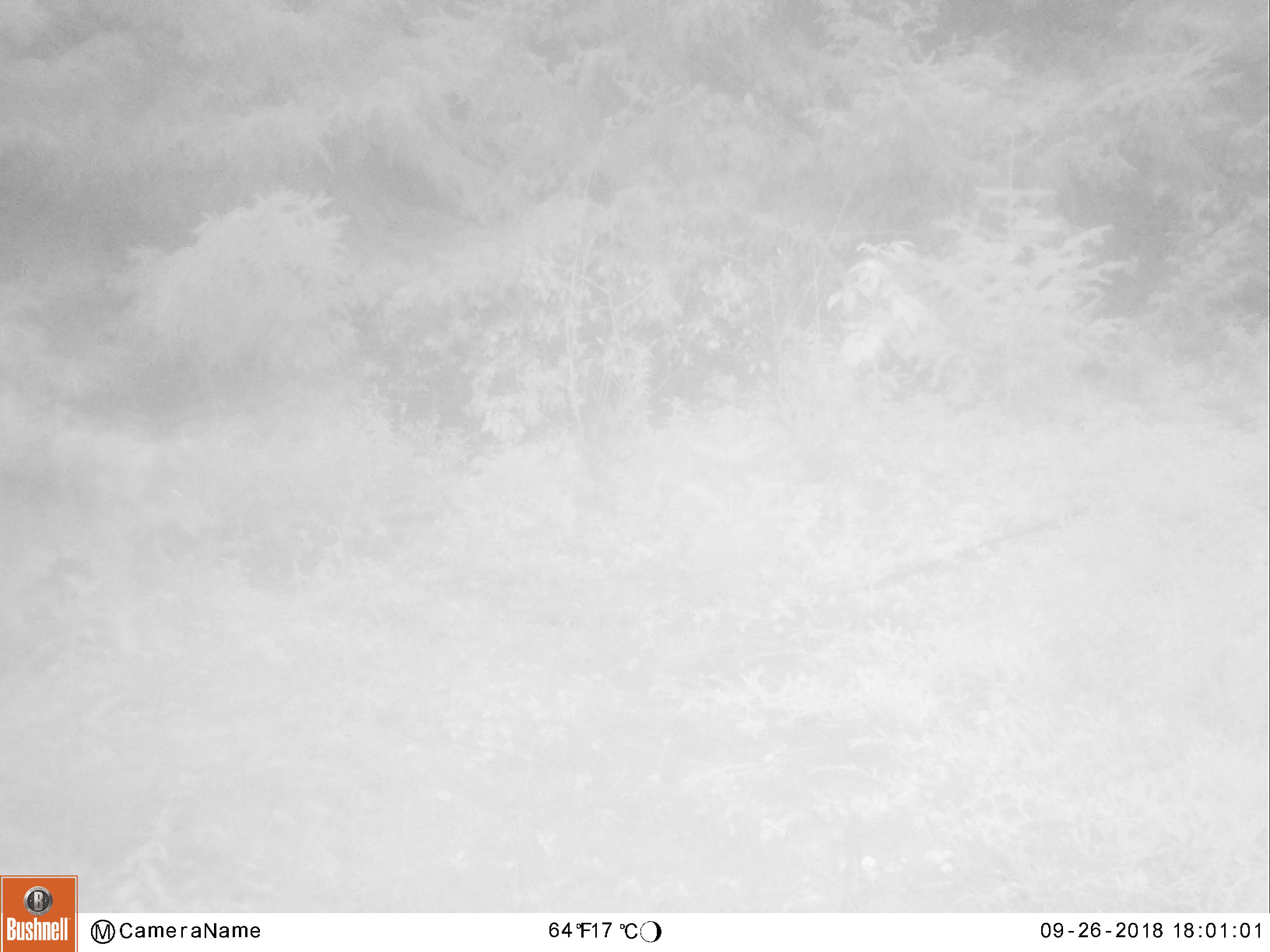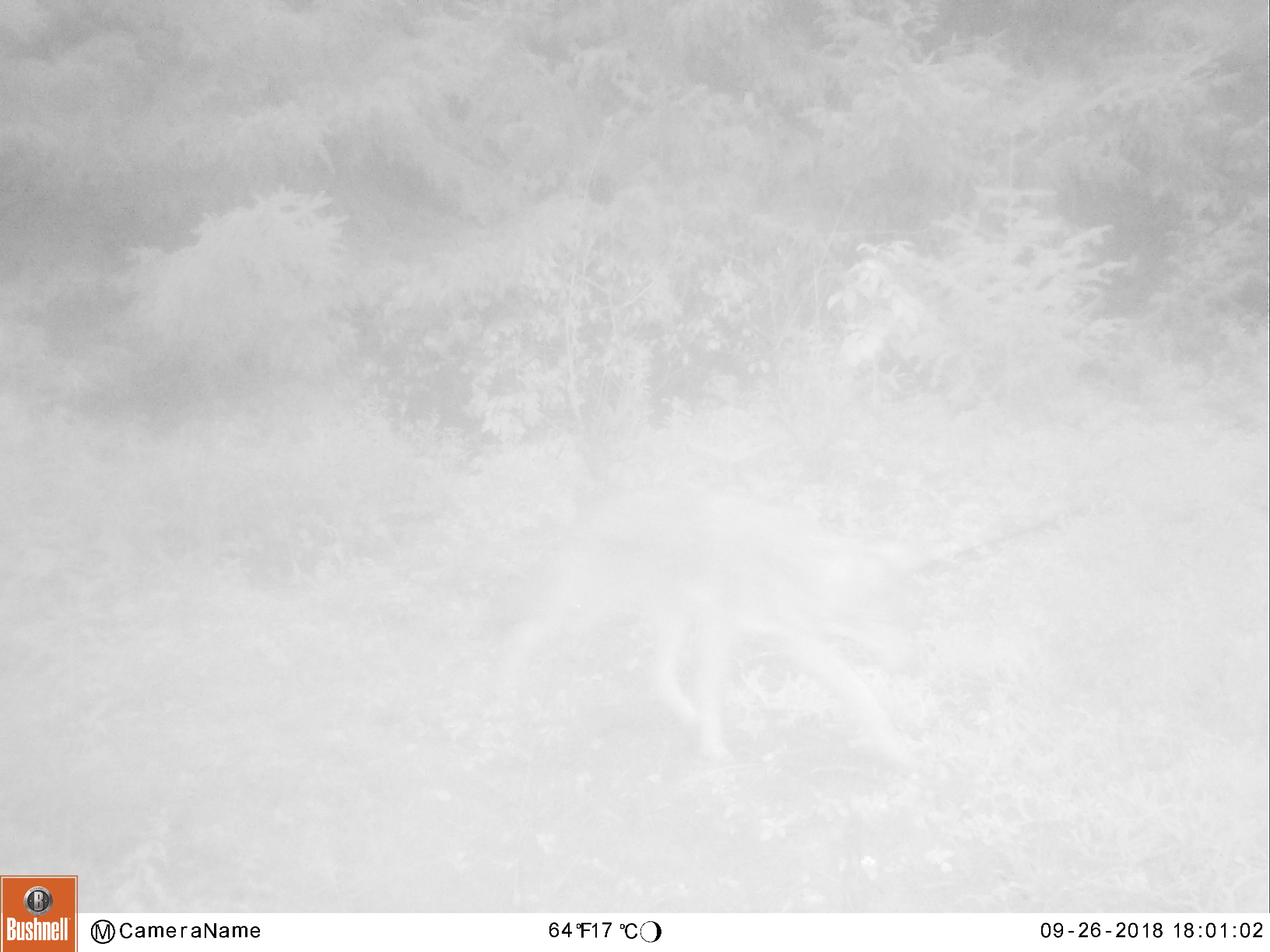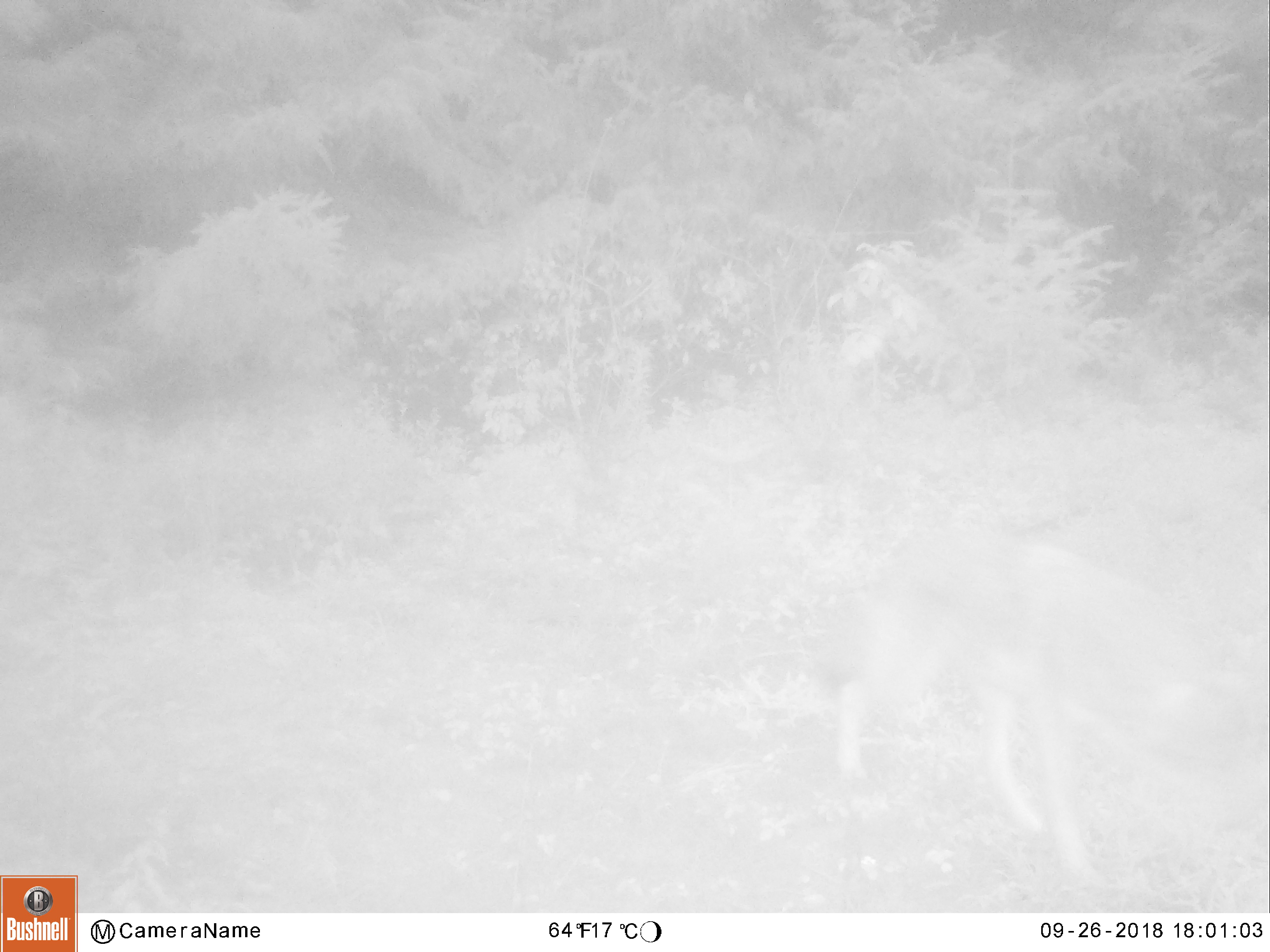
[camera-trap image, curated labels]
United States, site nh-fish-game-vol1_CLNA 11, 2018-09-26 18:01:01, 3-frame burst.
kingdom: Animalia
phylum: Chordata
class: Mammalia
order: Carnivora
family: Canidae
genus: Canis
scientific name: Canis latrans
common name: coyote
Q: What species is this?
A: Coyote (Canis latrans).